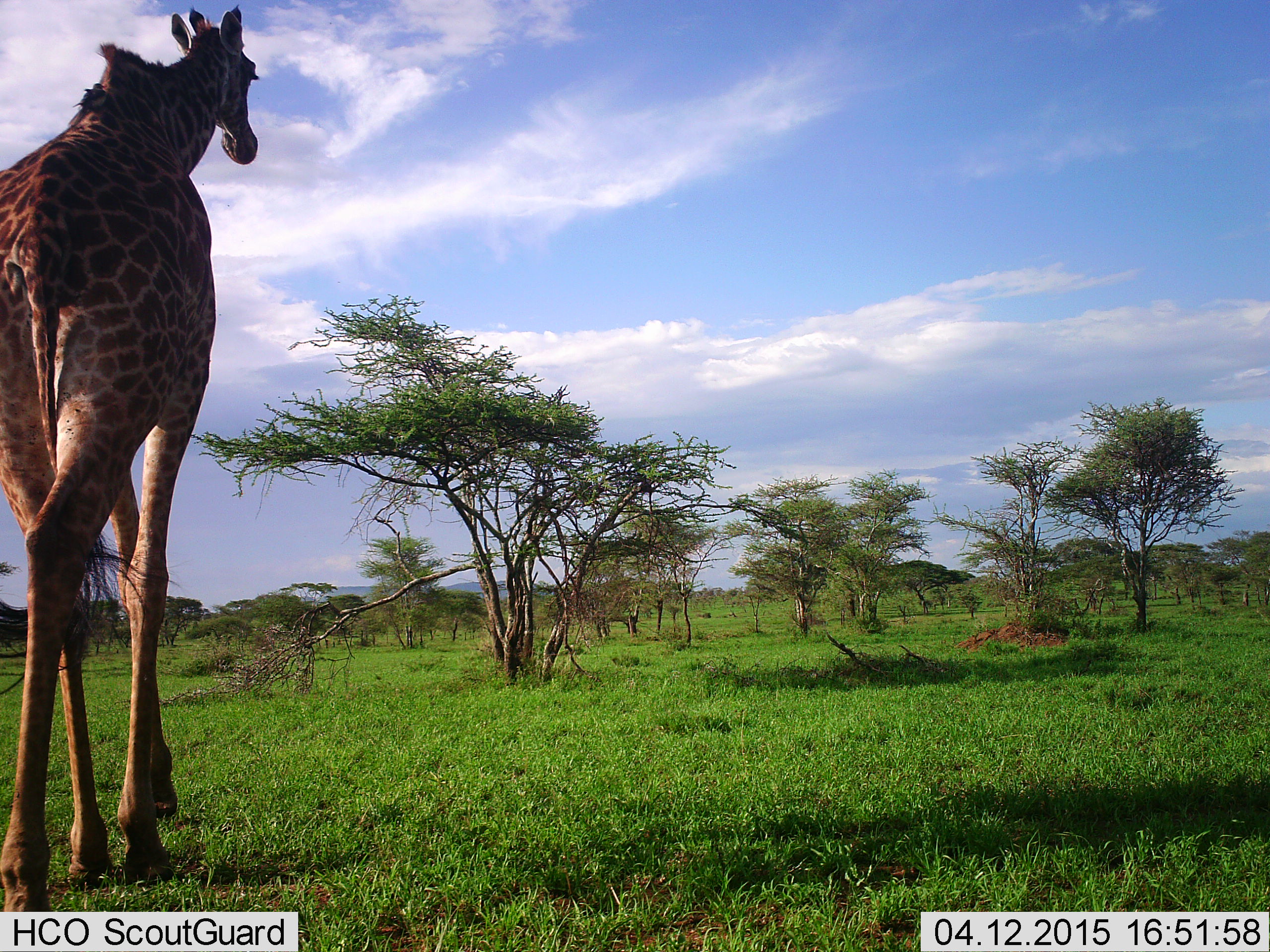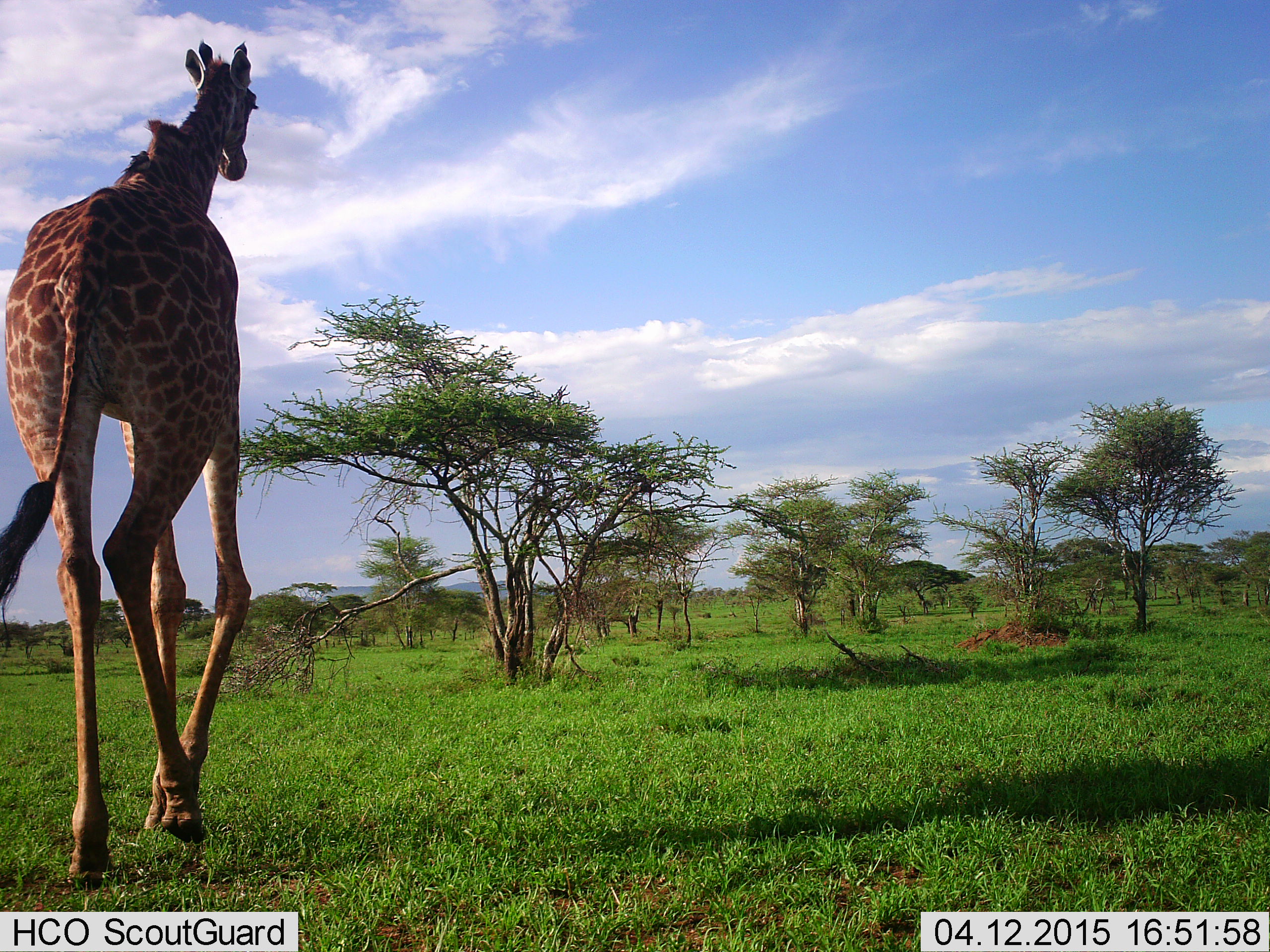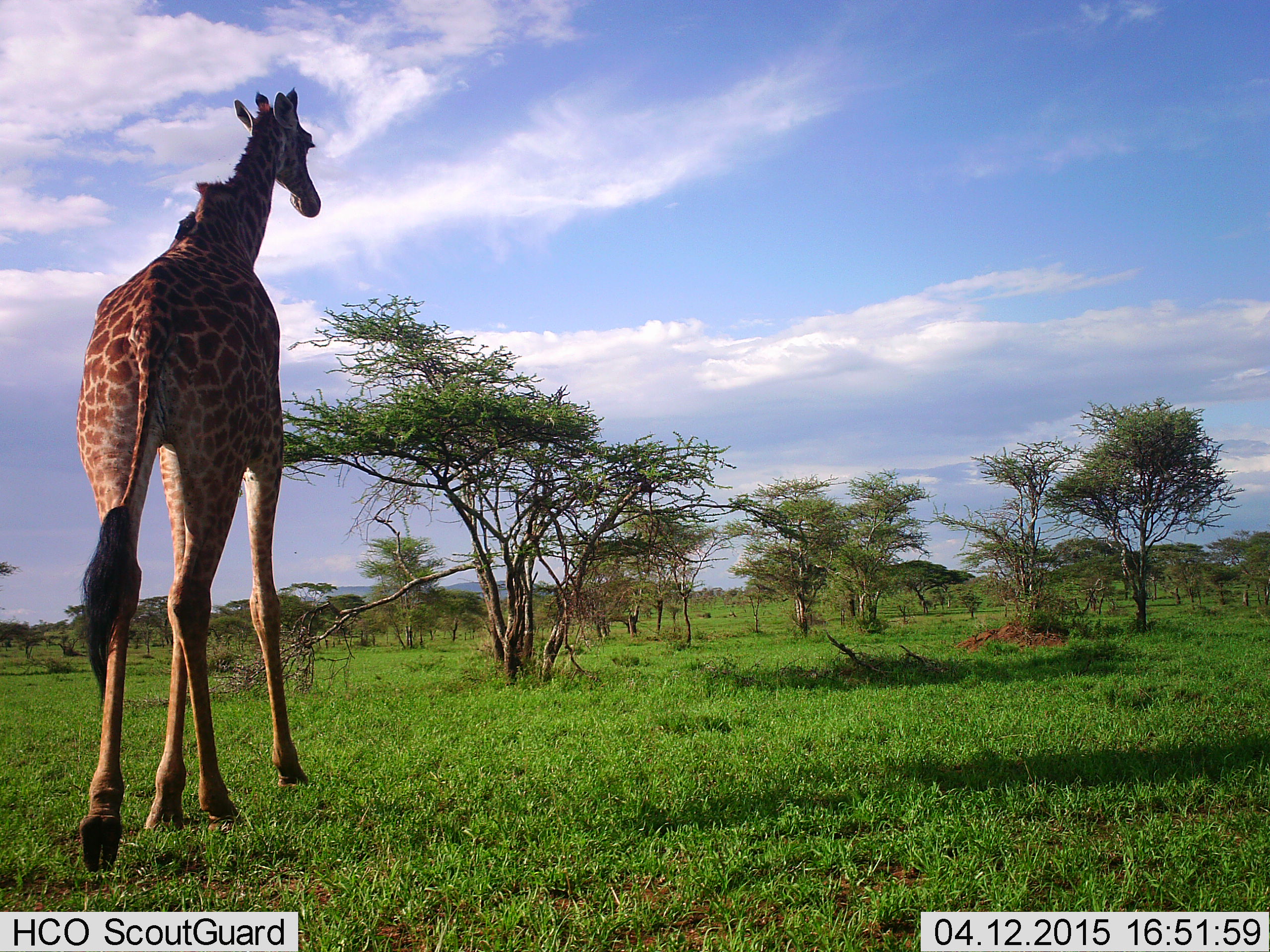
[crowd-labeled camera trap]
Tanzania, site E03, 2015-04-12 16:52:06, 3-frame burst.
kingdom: Animalia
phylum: Chordata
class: Mammalia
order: Artiodactyla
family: Giraffidae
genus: Giraffa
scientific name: Giraffa camelopardalis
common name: giraffe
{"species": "giraffe (Giraffa camelopardalis)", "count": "1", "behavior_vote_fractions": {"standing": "0%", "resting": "0%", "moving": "100%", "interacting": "0%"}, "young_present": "0%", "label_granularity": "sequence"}